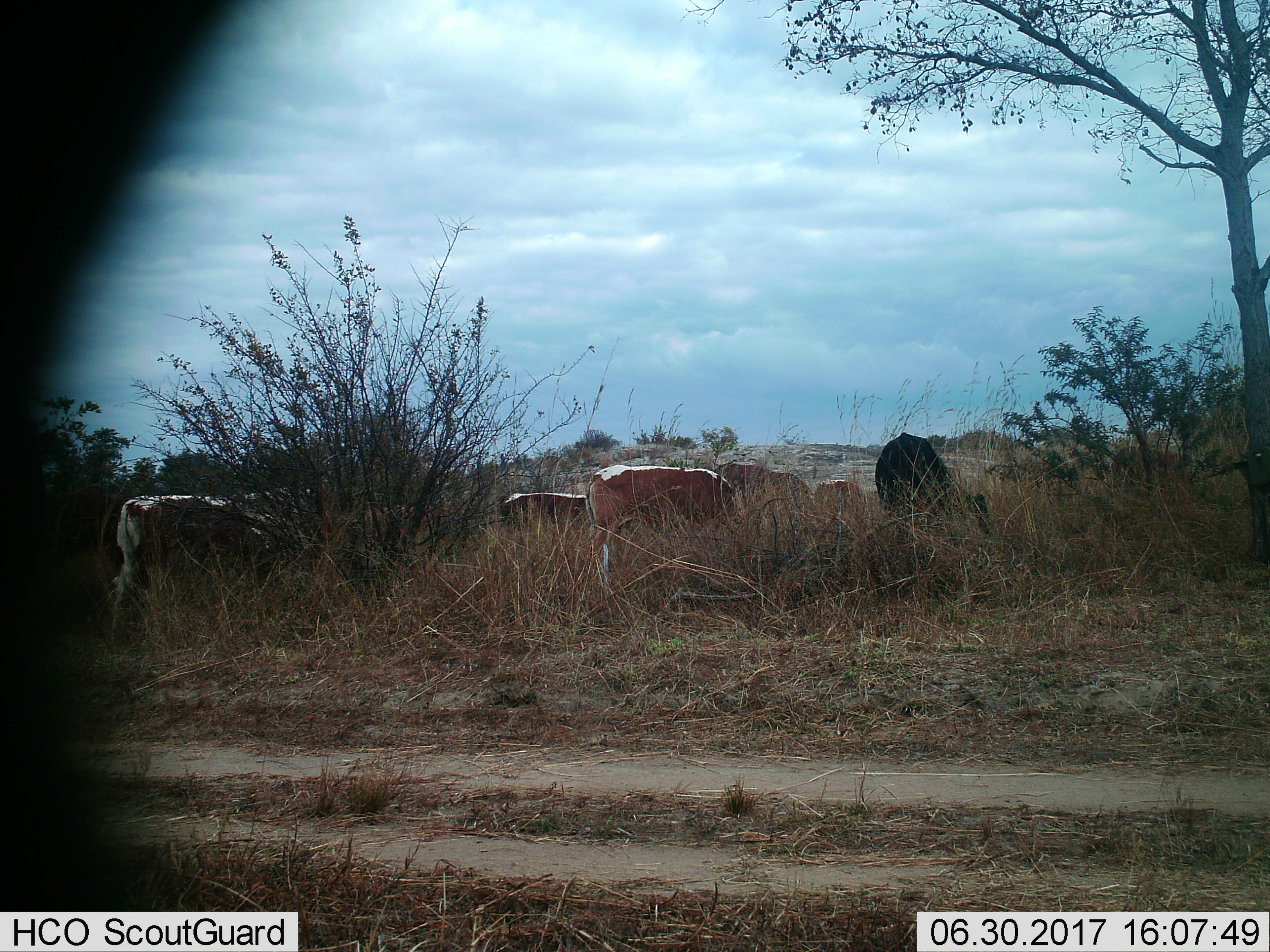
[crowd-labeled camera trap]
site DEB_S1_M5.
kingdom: Animalia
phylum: Chordata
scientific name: Vertebrata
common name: domestic animal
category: domesticanimal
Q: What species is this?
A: Domesticanimal (domestic animal) (Vertebrata).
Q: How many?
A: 8.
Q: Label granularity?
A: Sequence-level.